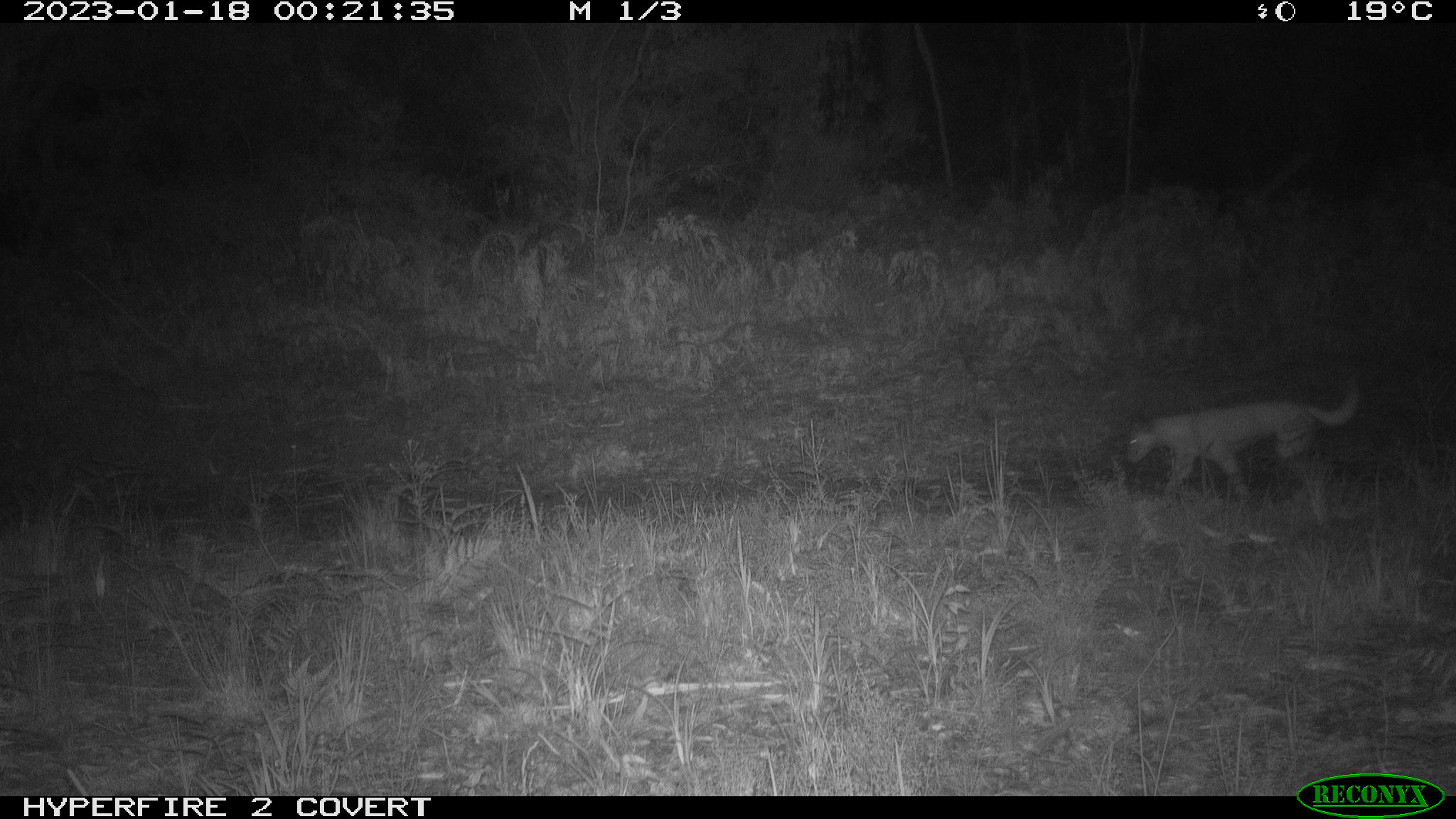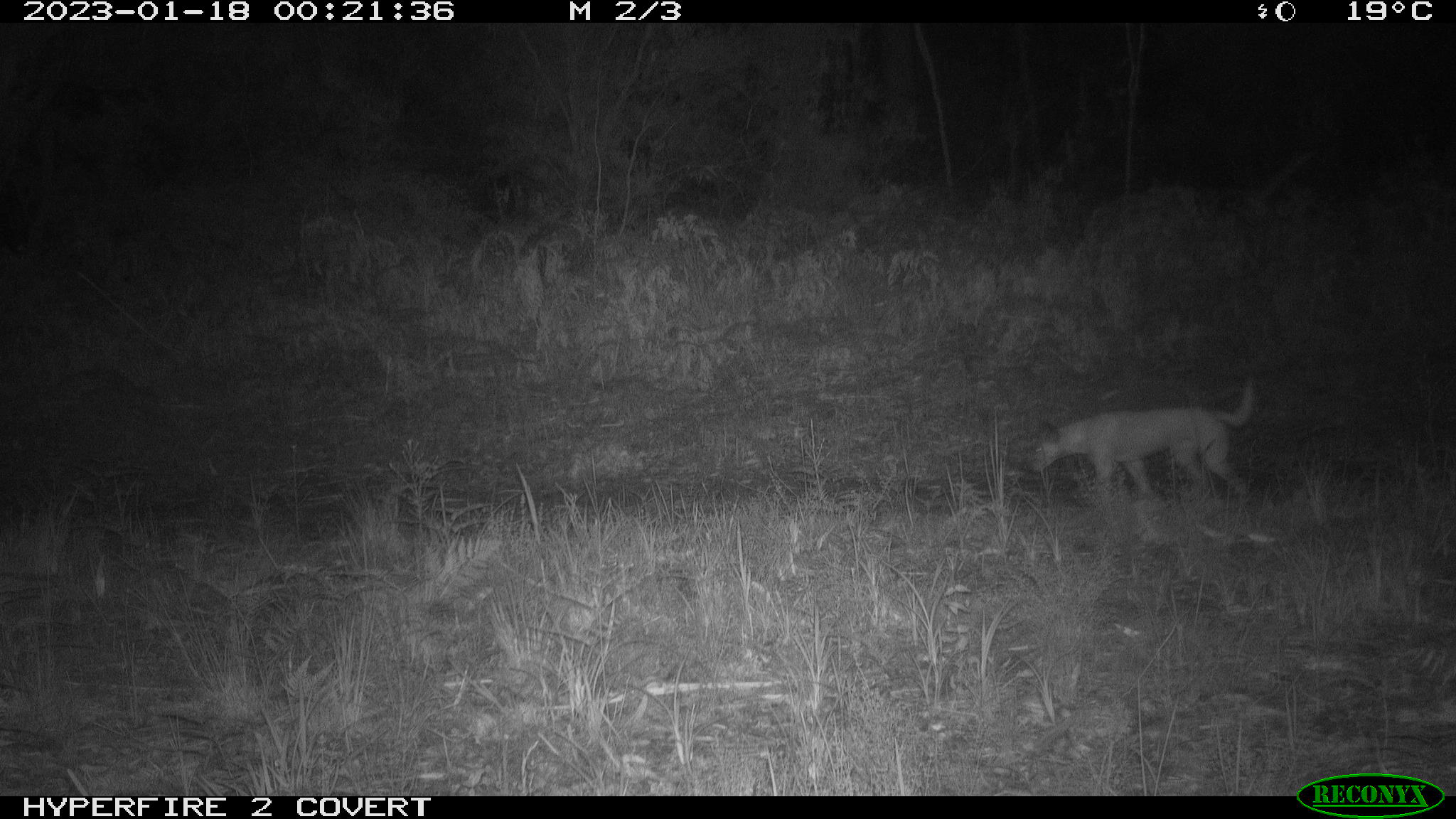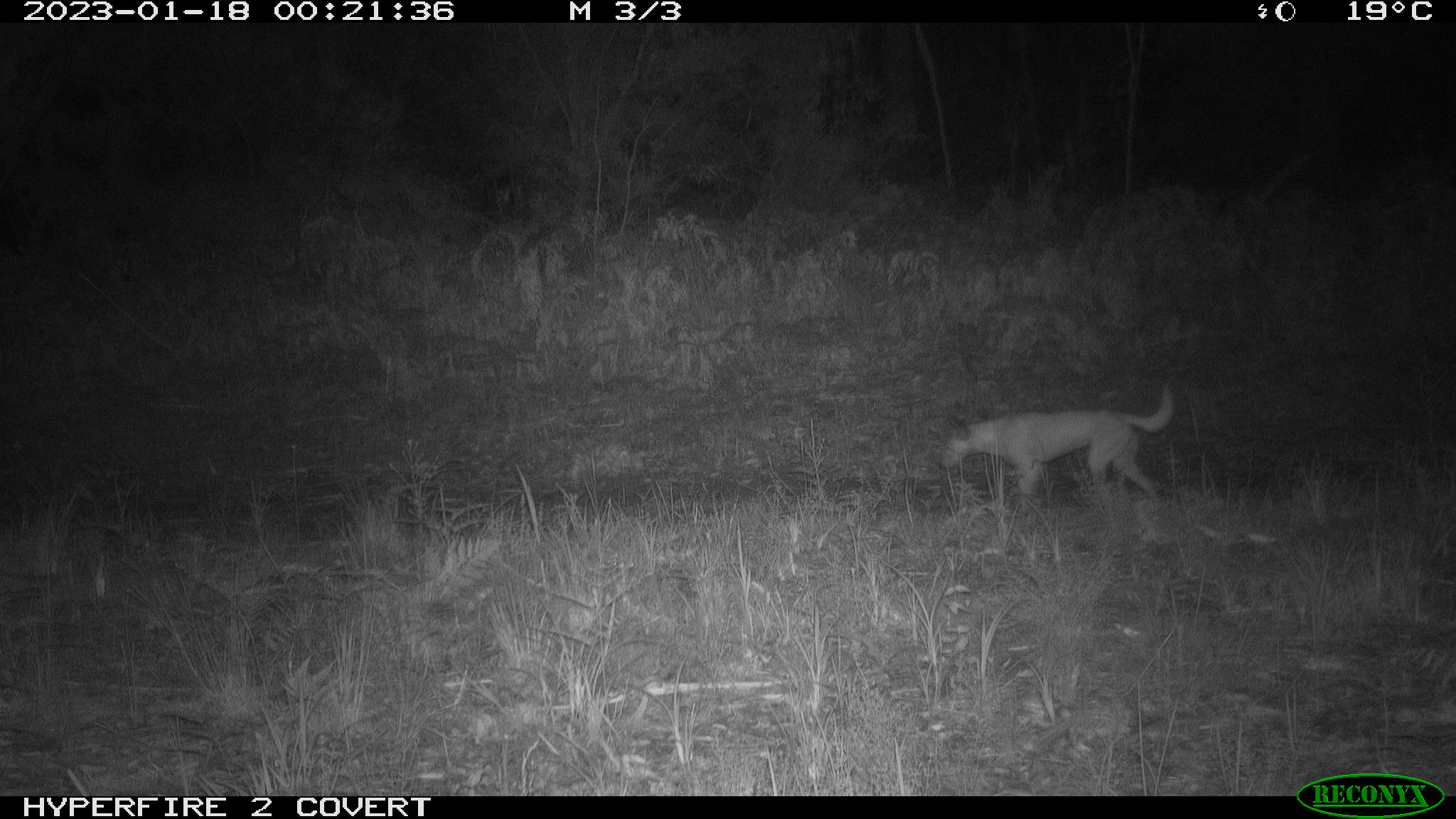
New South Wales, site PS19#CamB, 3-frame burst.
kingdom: Animalia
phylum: Chordata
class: Mammalia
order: Carnivora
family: Canidae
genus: Canis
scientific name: Canis familiaris dingo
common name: dingo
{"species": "dingo (Canis familiaris dingo)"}